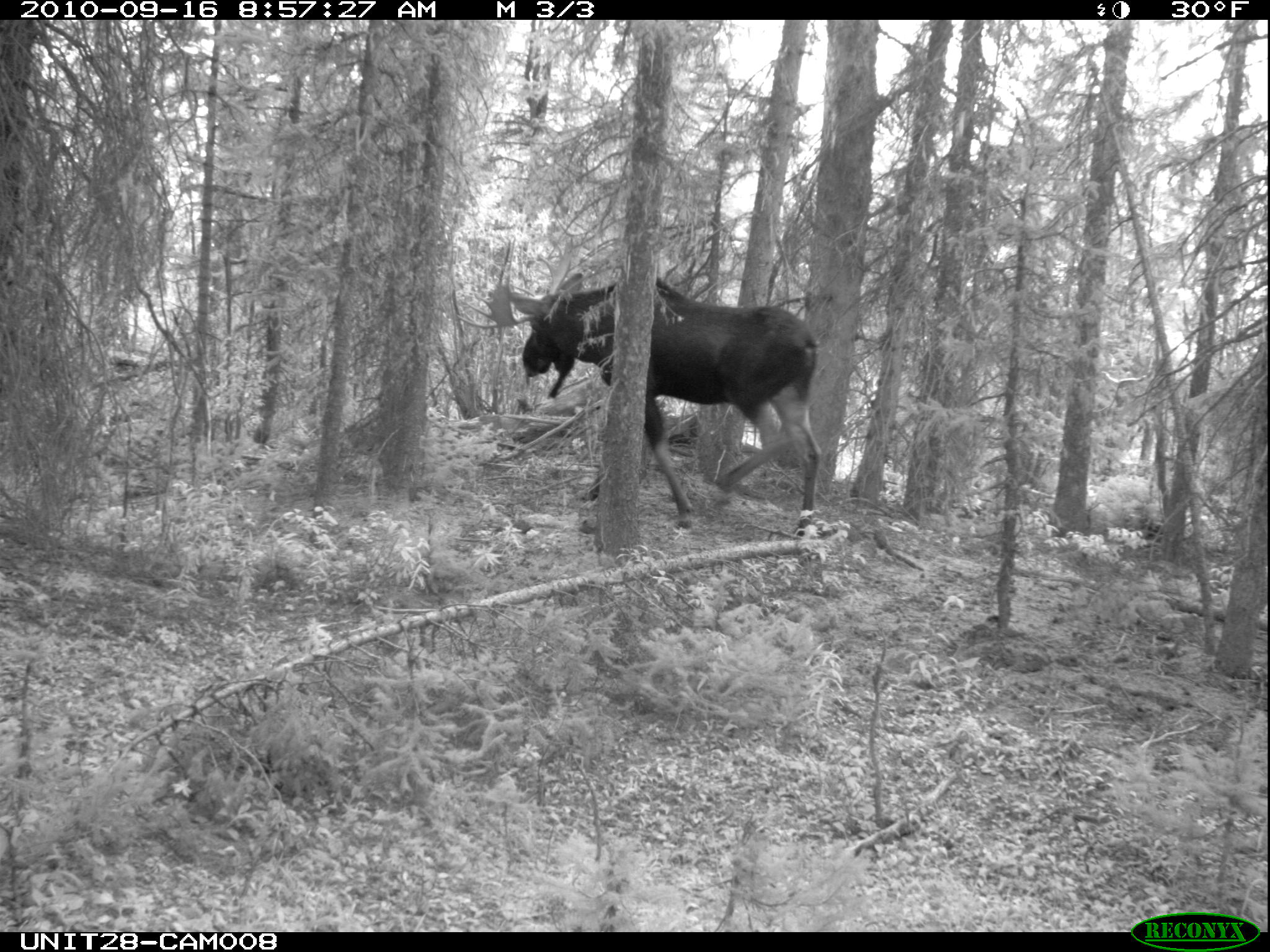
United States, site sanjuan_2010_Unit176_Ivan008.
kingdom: Animalia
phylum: Chordata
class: Mammalia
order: Artiodactyla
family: Cervidae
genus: Alces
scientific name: Alces alces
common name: moose